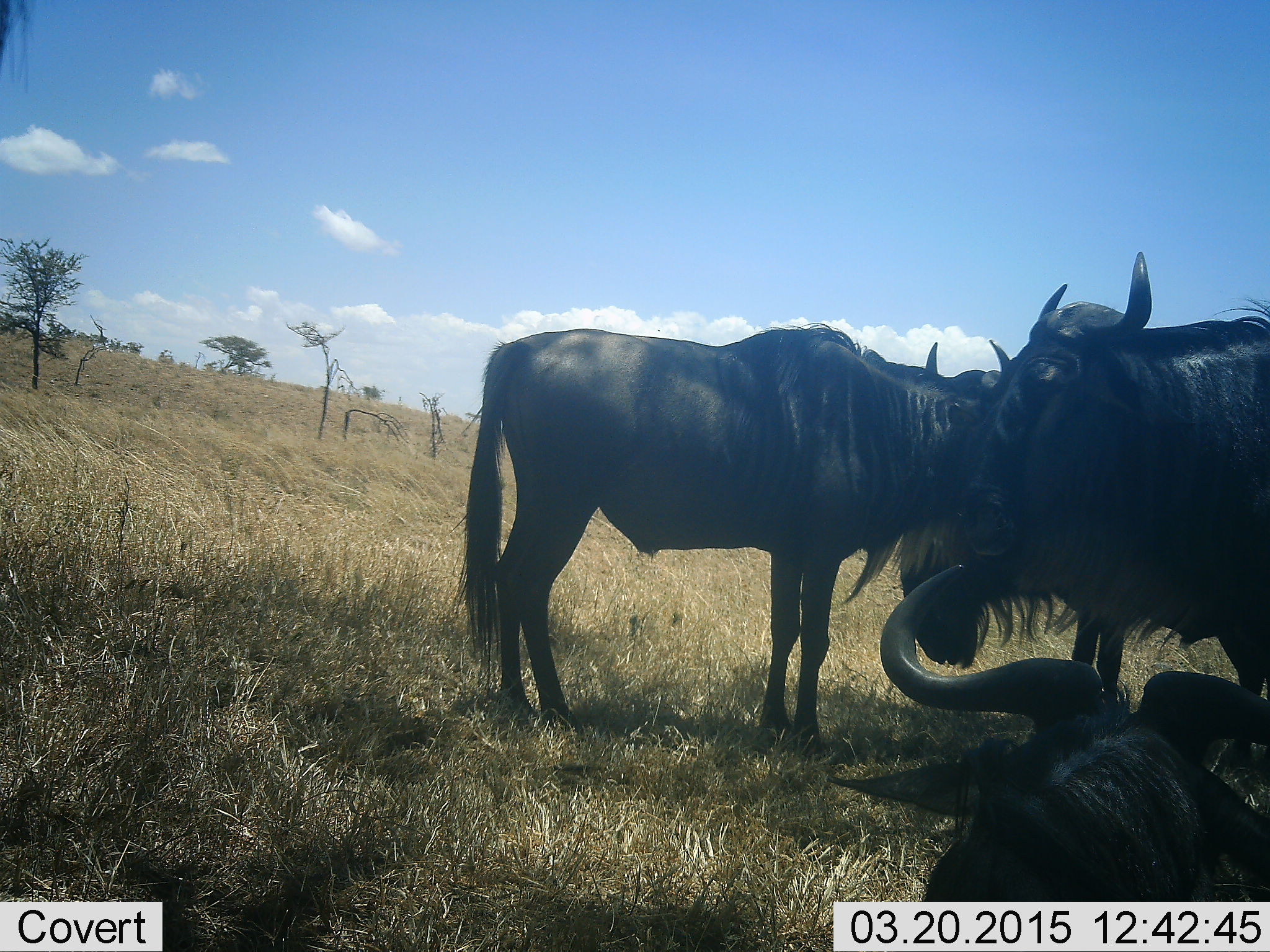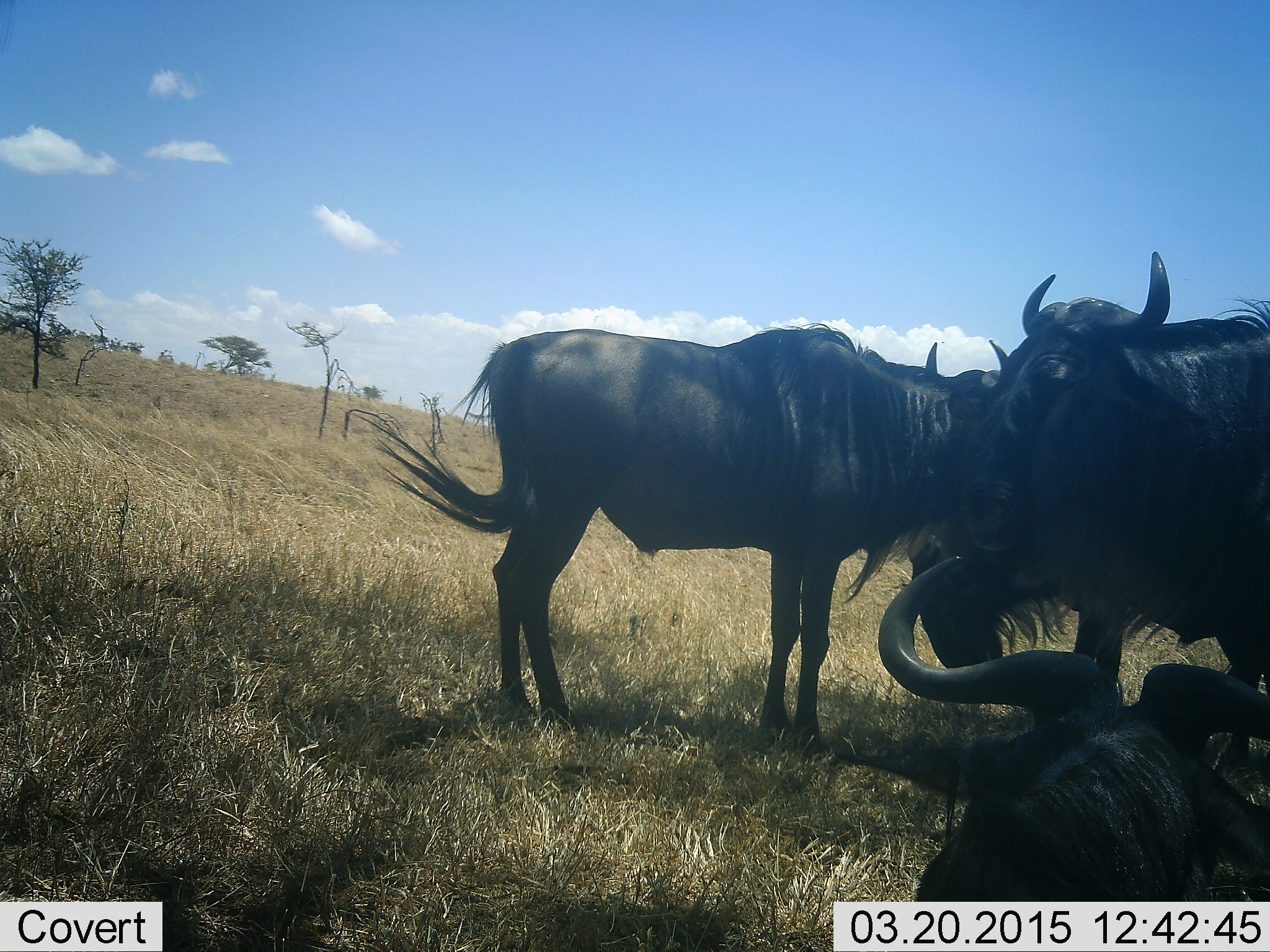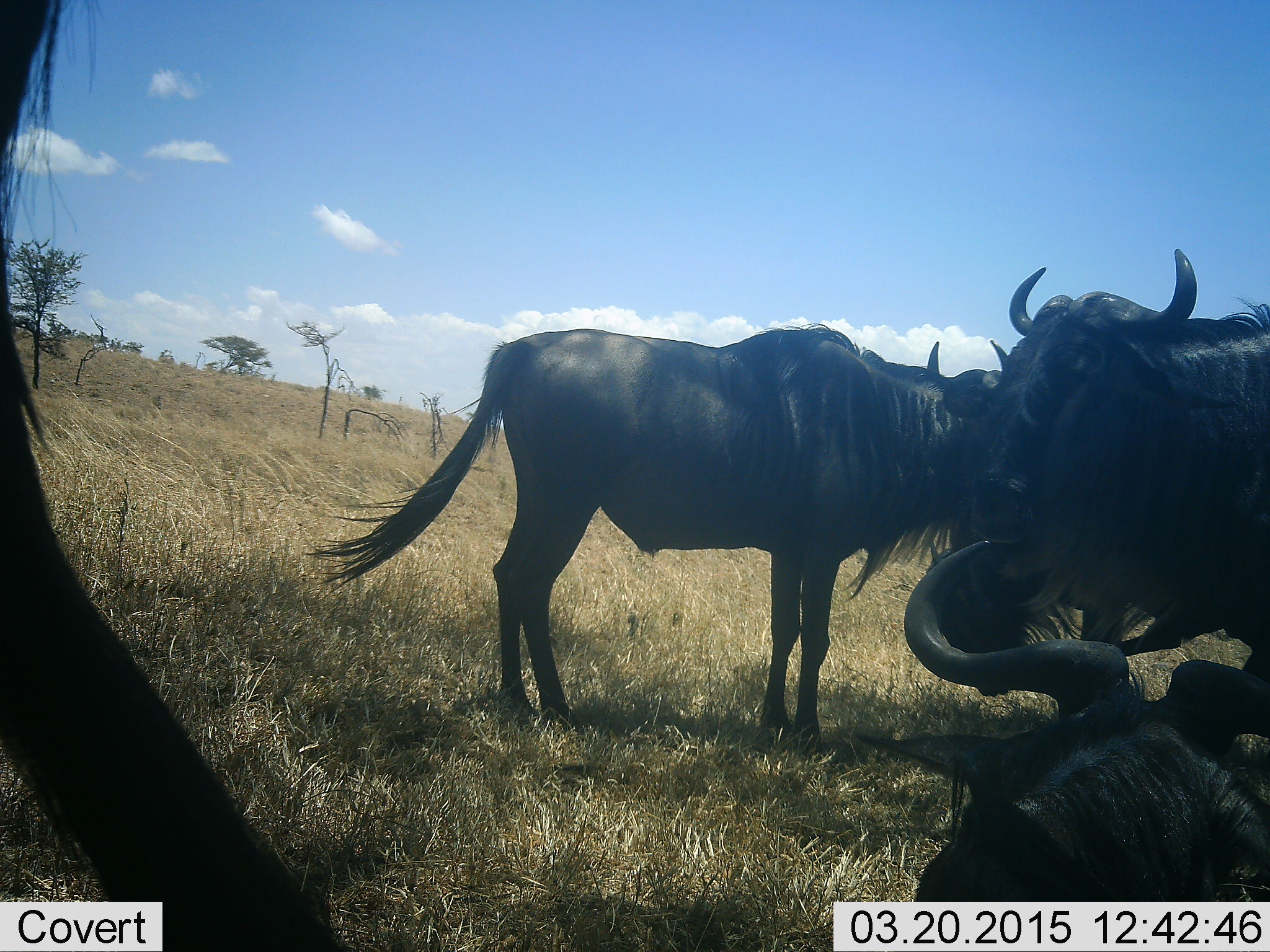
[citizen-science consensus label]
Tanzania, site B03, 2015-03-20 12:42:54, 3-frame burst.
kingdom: Animalia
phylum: Chordata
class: Mammalia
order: Artiodactyla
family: Bovidae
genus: Connochaetes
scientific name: Connochaetes taurinus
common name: blue wildebeest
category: wildebeest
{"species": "wildebeest (blue wildebeest) (Connochaetes taurinus)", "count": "4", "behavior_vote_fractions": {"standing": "90%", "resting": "100%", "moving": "0%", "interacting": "10%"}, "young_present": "0%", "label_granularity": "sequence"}